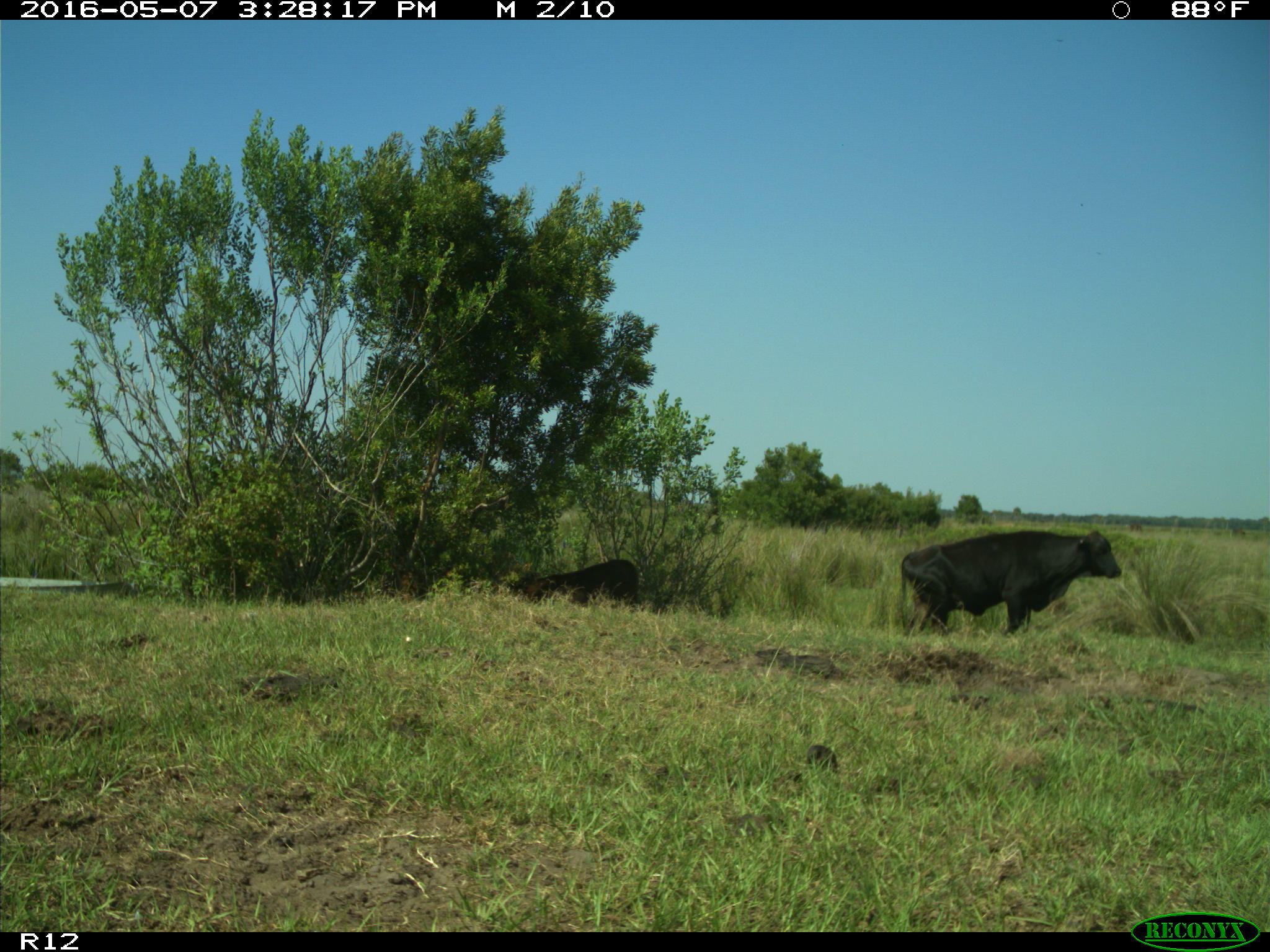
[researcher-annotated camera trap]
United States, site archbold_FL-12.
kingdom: Animalia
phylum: Chordata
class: Mammalia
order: Artiodactyla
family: Bovidae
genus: Bos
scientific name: Bos taurus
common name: domestic cow